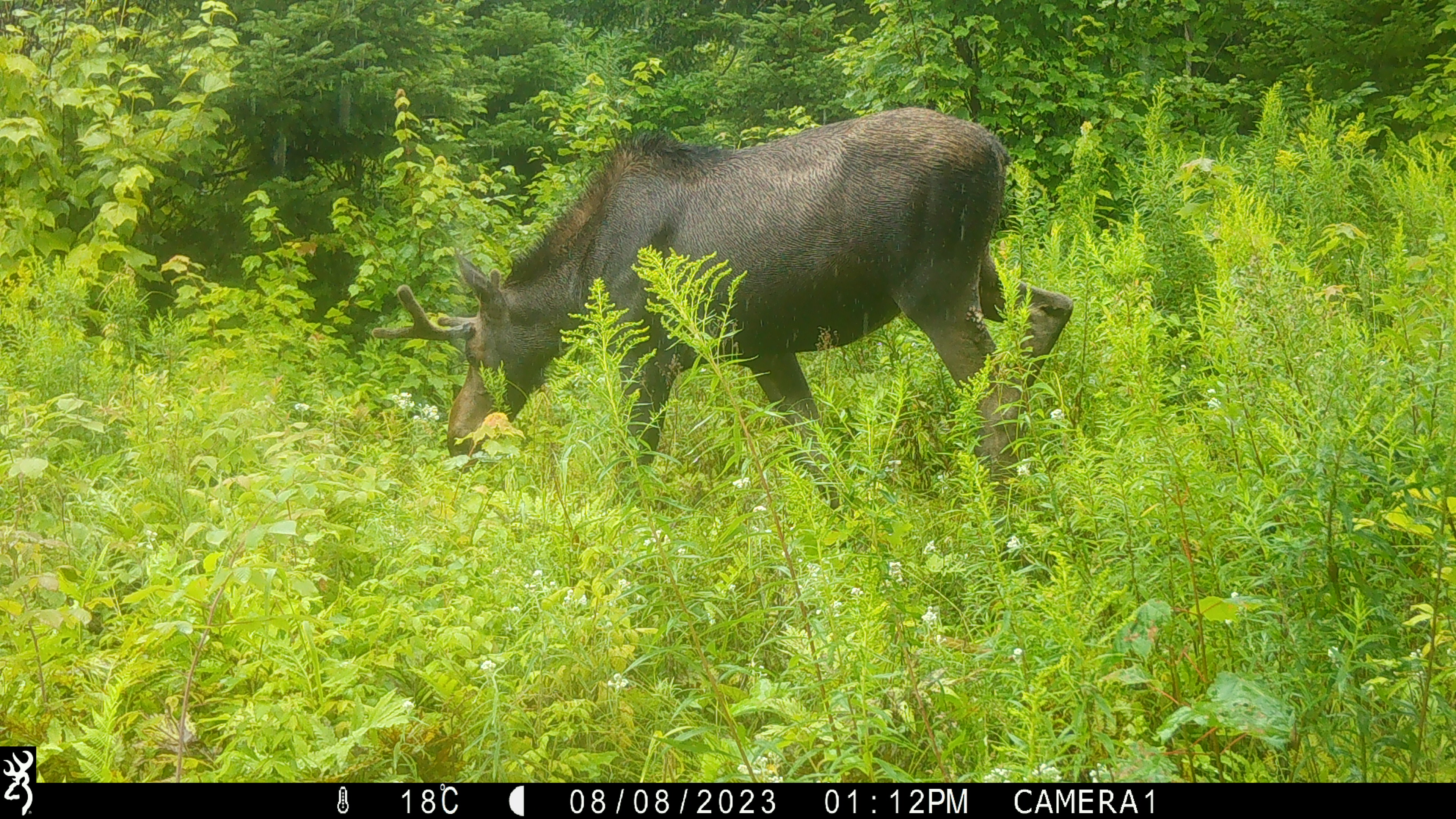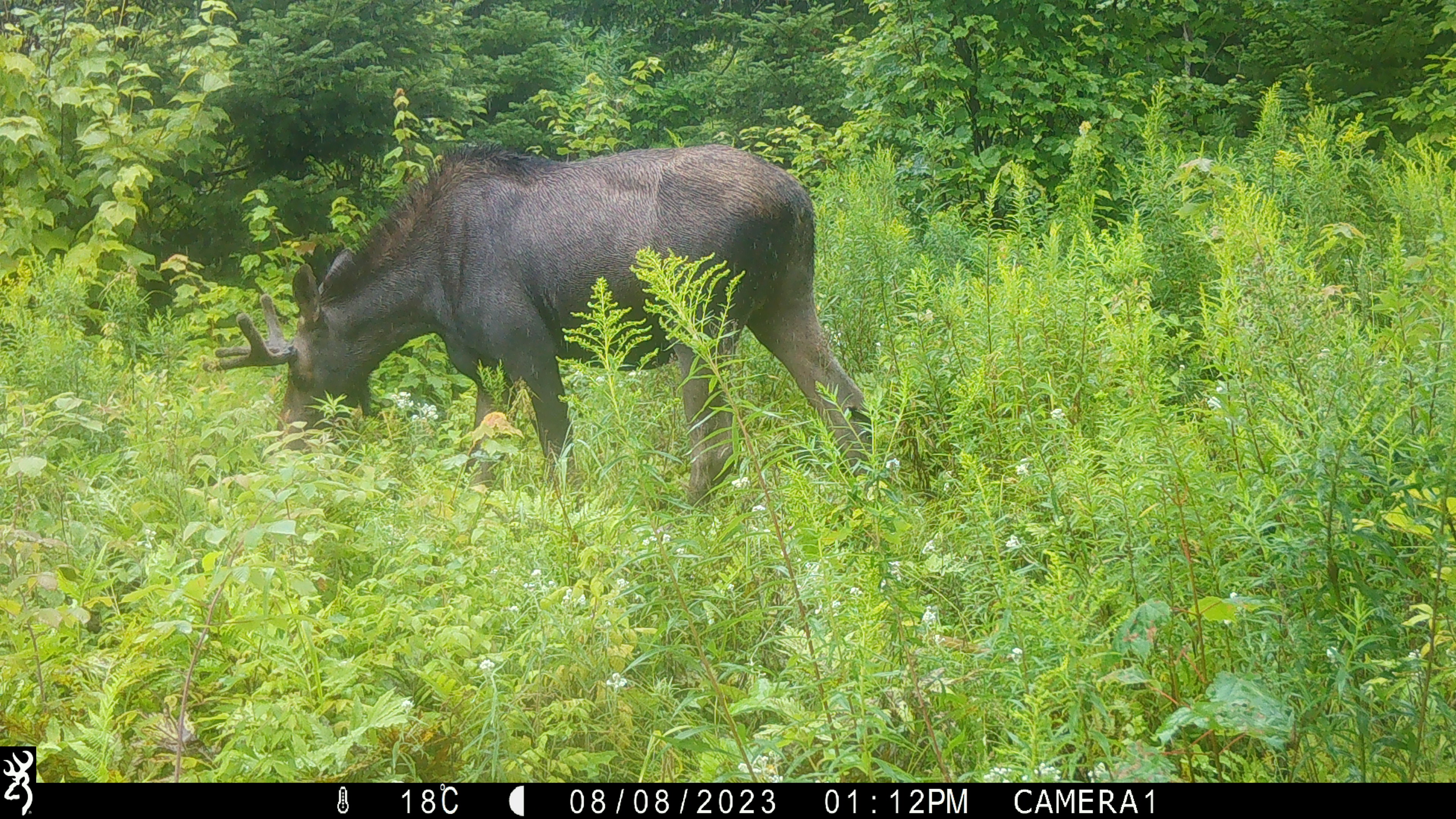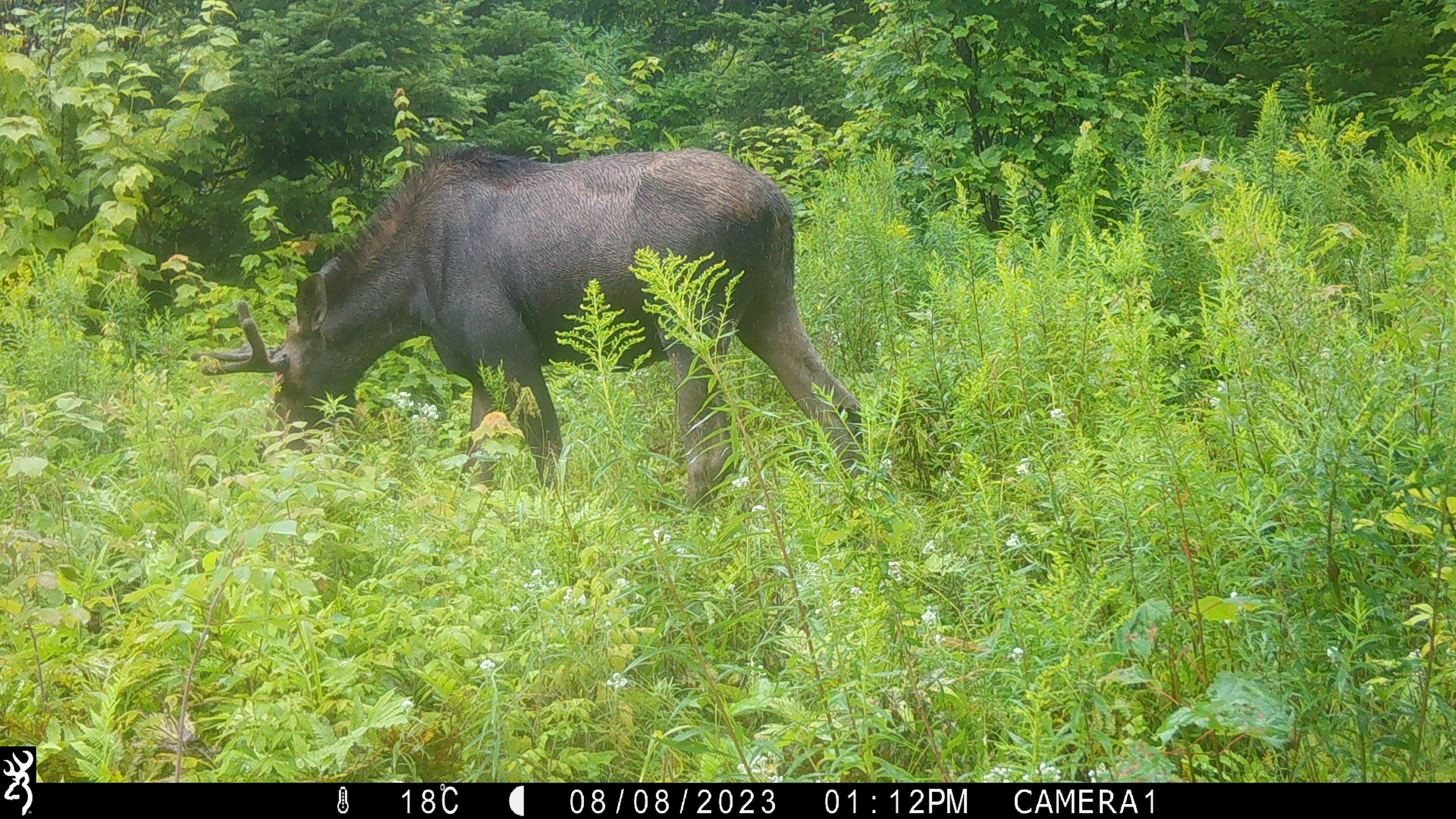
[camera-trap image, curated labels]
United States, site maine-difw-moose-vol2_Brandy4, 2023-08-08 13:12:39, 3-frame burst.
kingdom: Animalia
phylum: Chordata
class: Mammalia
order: Artiodactyla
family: Cervidae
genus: Alces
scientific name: Alces alces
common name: moose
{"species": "moose (Alces alces)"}